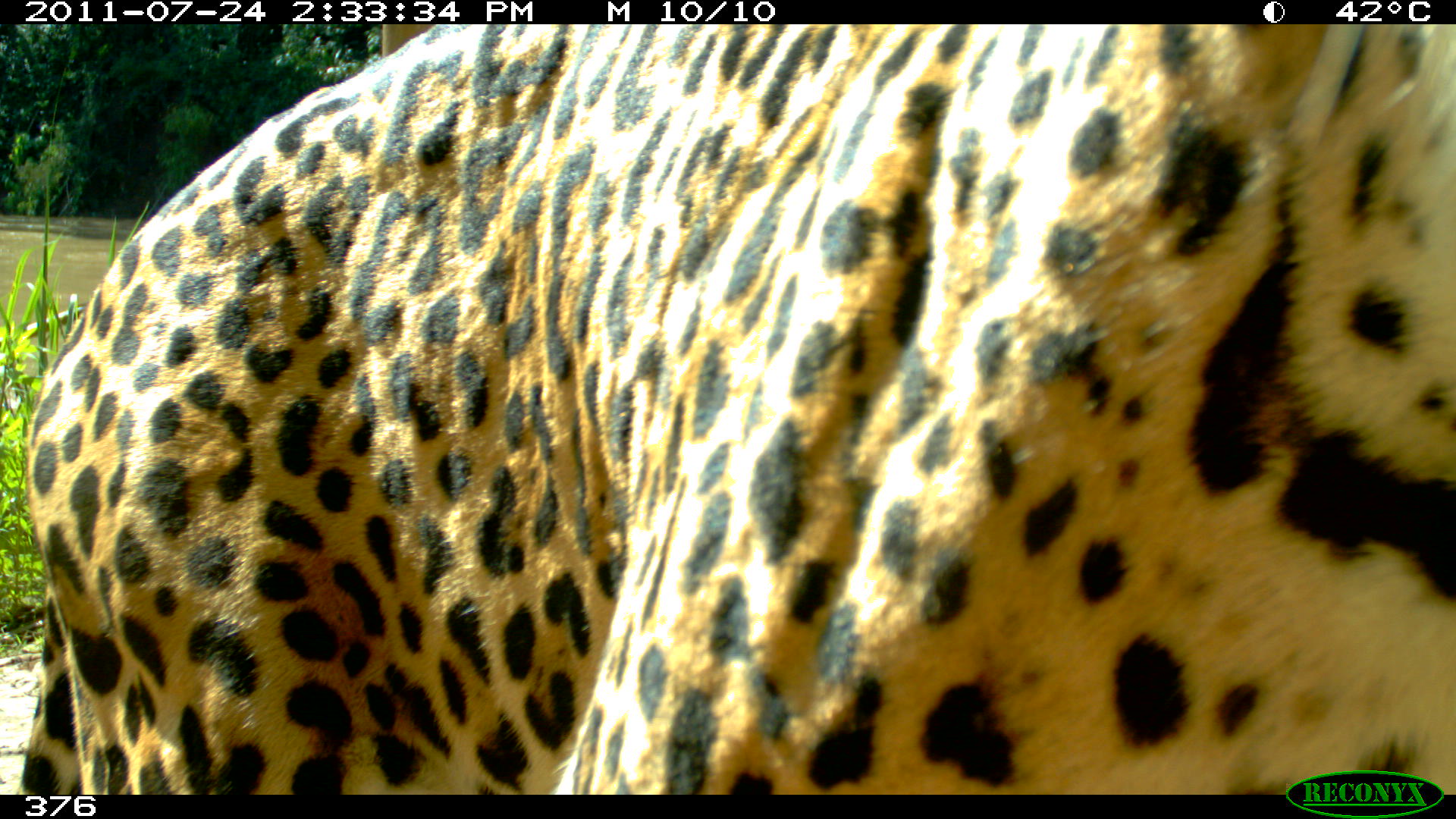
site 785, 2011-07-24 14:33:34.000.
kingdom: Animalia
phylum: Chordata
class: Mammalia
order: Carnivora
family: Felidae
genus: Panthera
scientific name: Panthera onca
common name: jaguar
Panthera onca (jaguar).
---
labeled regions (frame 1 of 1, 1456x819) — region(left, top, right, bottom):
panthera onca: region(12, 22, 1456, 793)